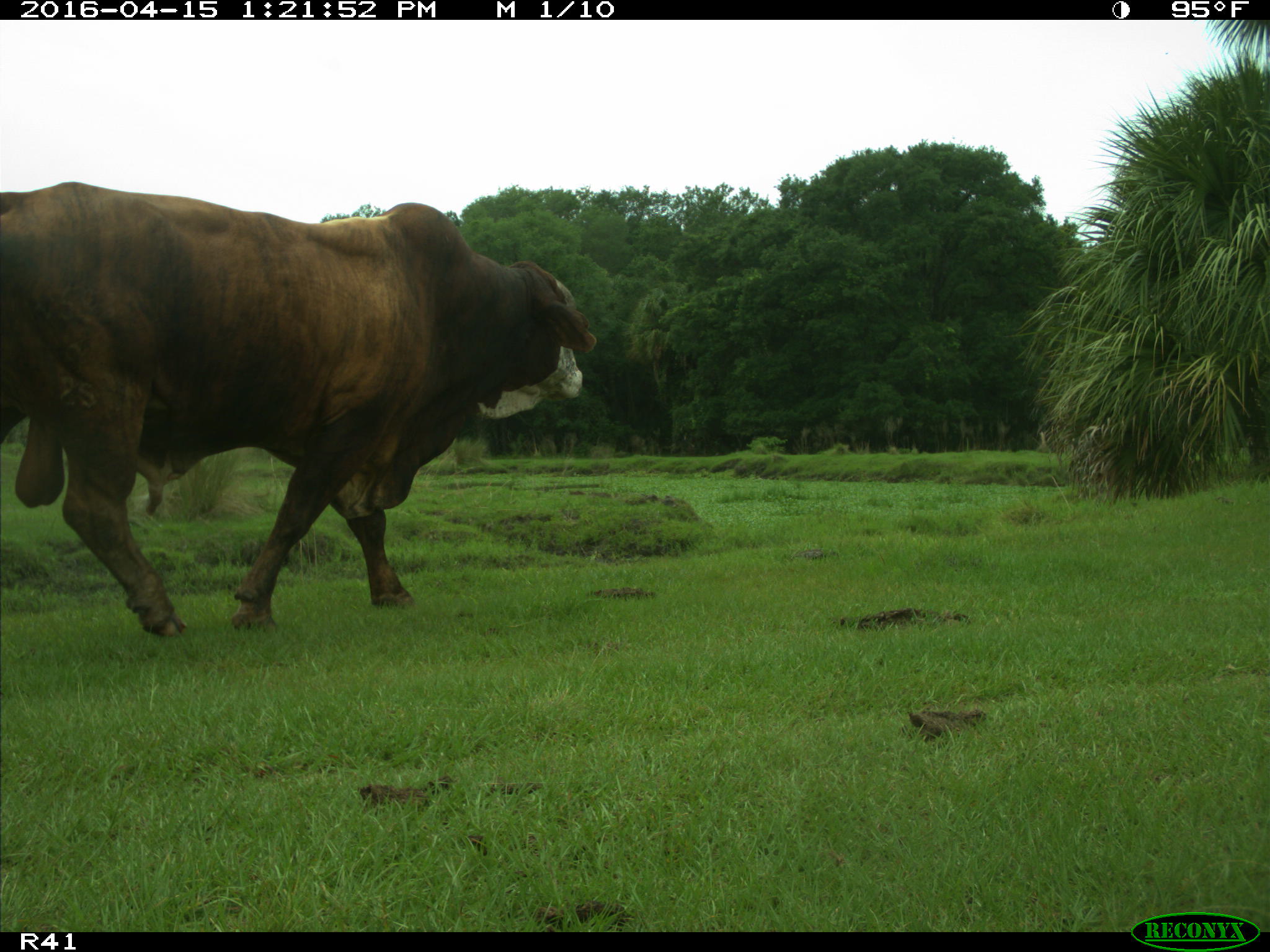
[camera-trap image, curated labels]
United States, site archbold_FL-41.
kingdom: Animalia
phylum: Chordata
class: Mammalia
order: Artiodactyla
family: Bovidae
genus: Bos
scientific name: Bos taurus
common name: domestic cow